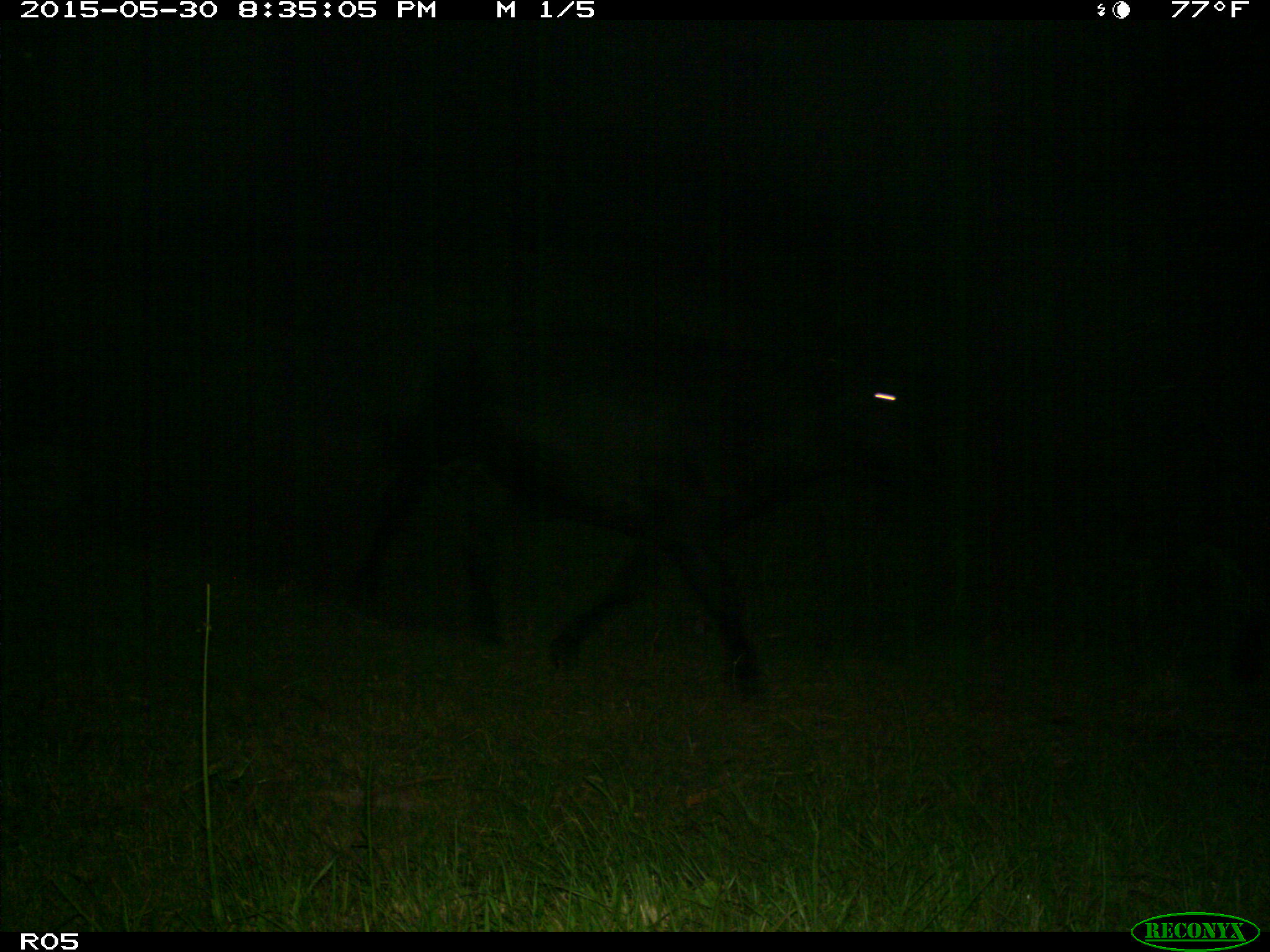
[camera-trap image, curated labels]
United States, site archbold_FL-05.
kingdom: Animalia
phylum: Chordata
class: Mammalia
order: Artiodactyla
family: Bovidae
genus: Bos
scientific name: Bos taurus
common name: domestic cow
Bos taurus (domestic cow).